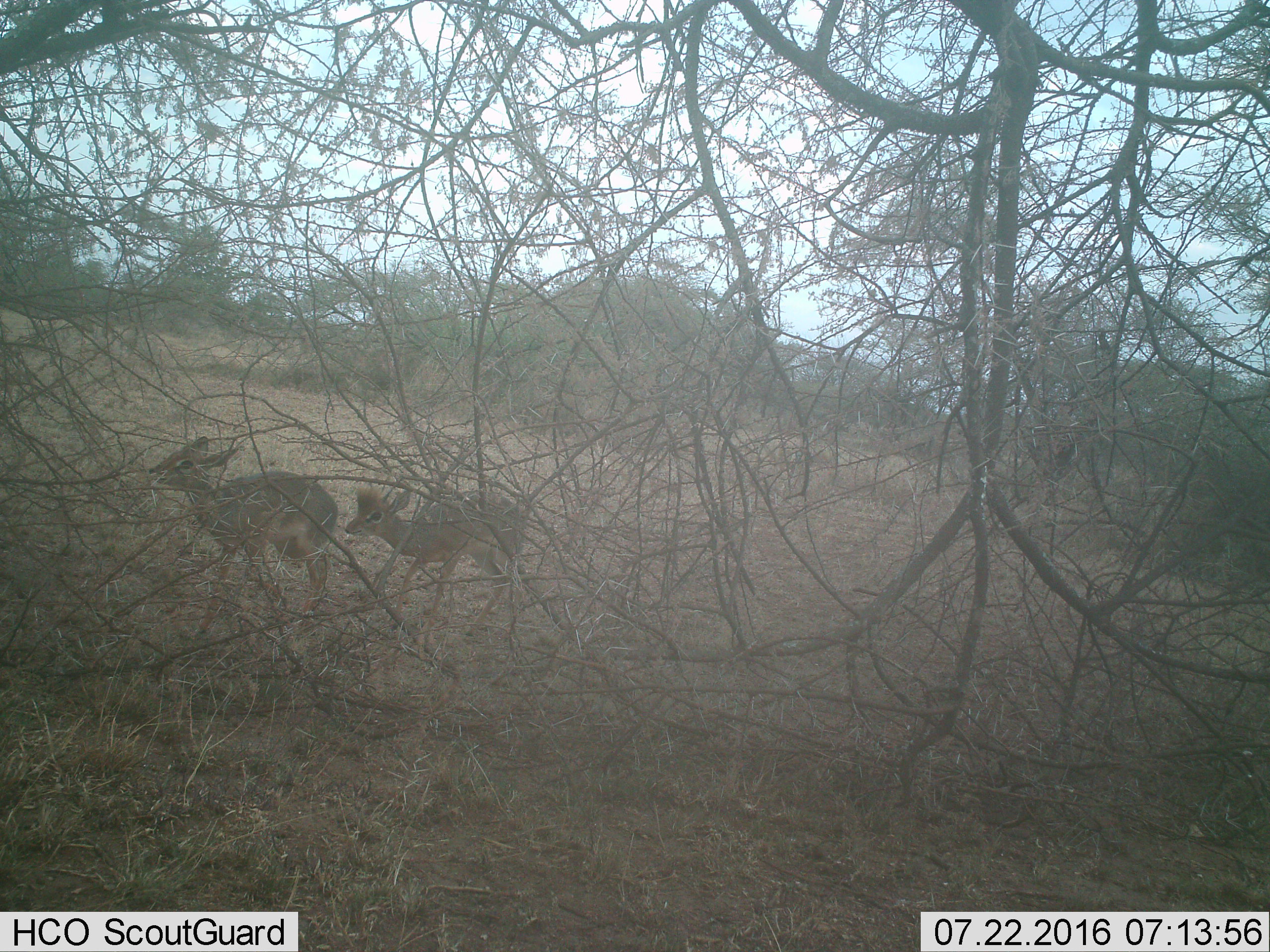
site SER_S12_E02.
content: unidentified animal